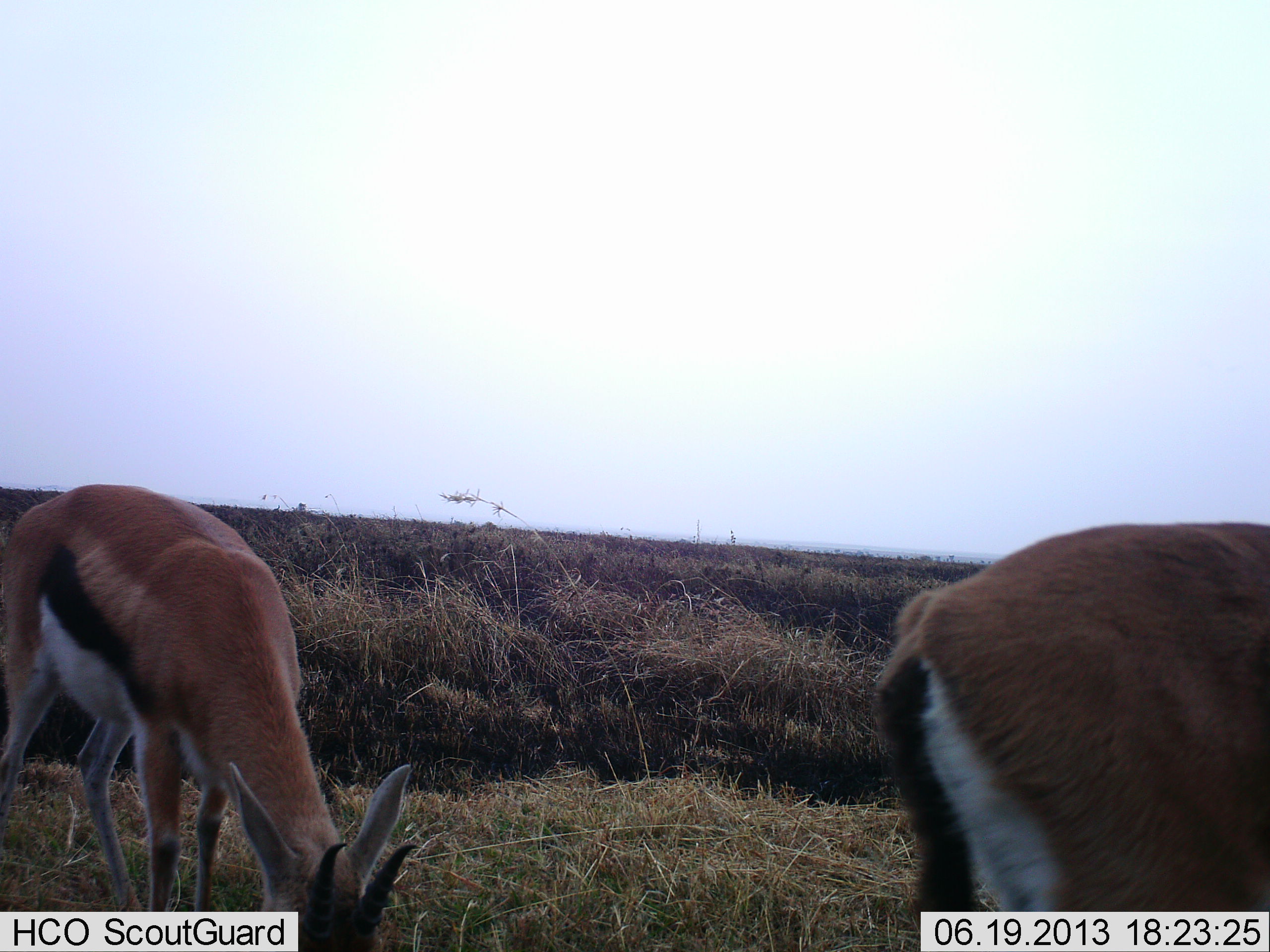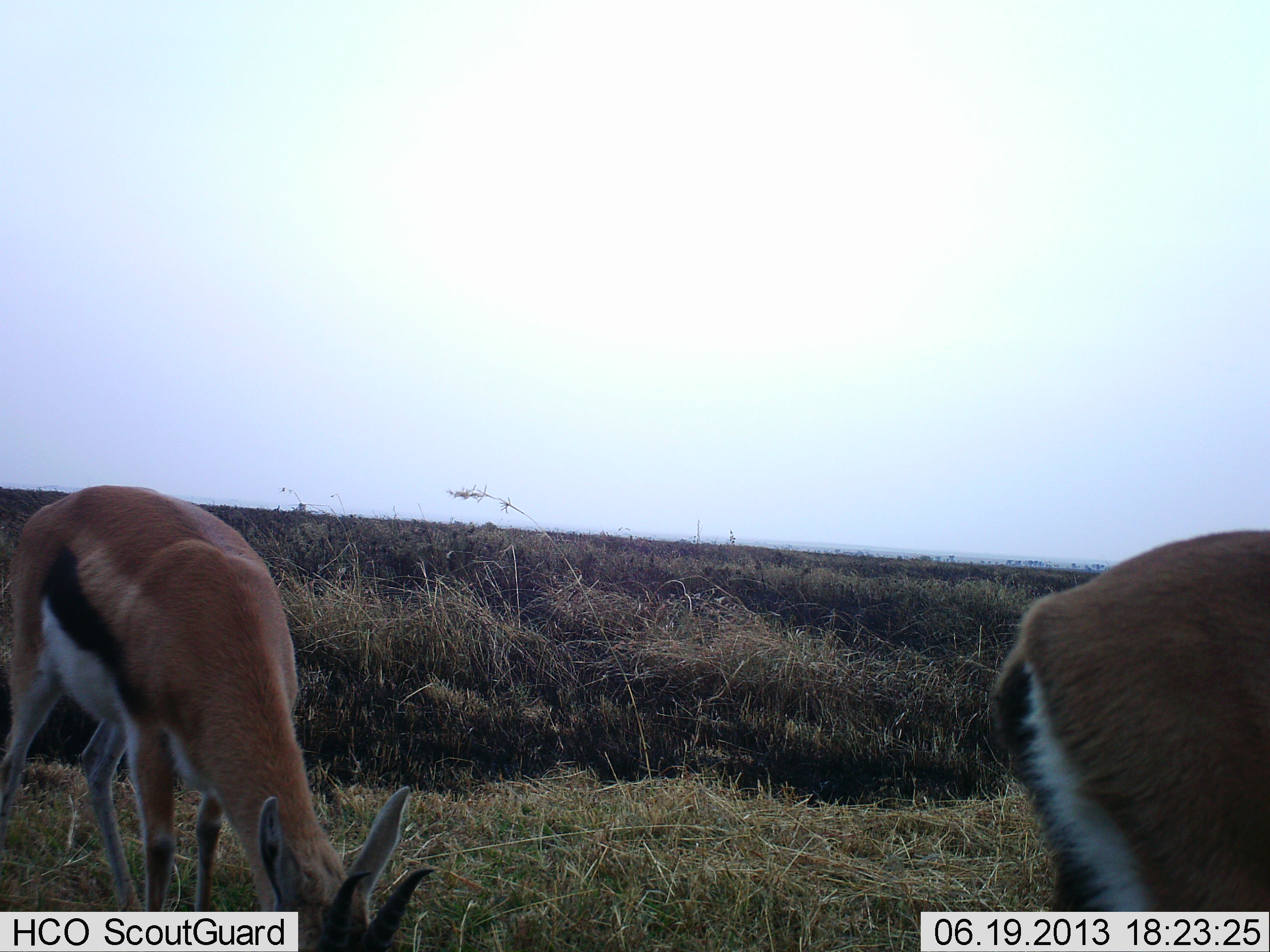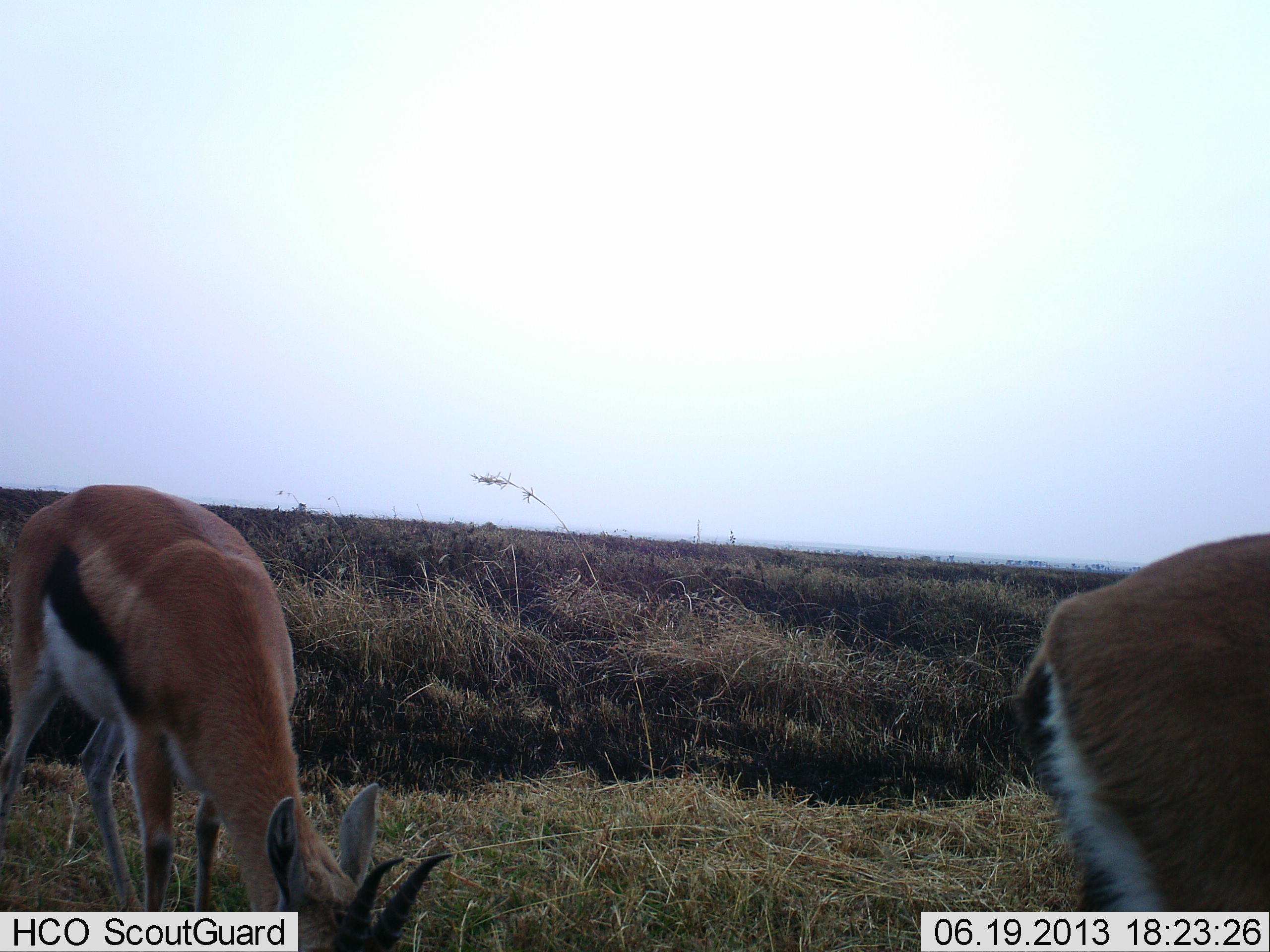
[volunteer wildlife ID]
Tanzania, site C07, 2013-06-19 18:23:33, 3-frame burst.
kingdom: Animalia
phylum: Chordata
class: Mammalia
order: Artiodactyla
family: Bovidae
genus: Eudorcas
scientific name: Eudorcas thomsonii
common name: thomson's gazelle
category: gazellethomsons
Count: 2.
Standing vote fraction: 38%.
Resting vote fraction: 0%.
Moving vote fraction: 4%.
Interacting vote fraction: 0%.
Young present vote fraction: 0%.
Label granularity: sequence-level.